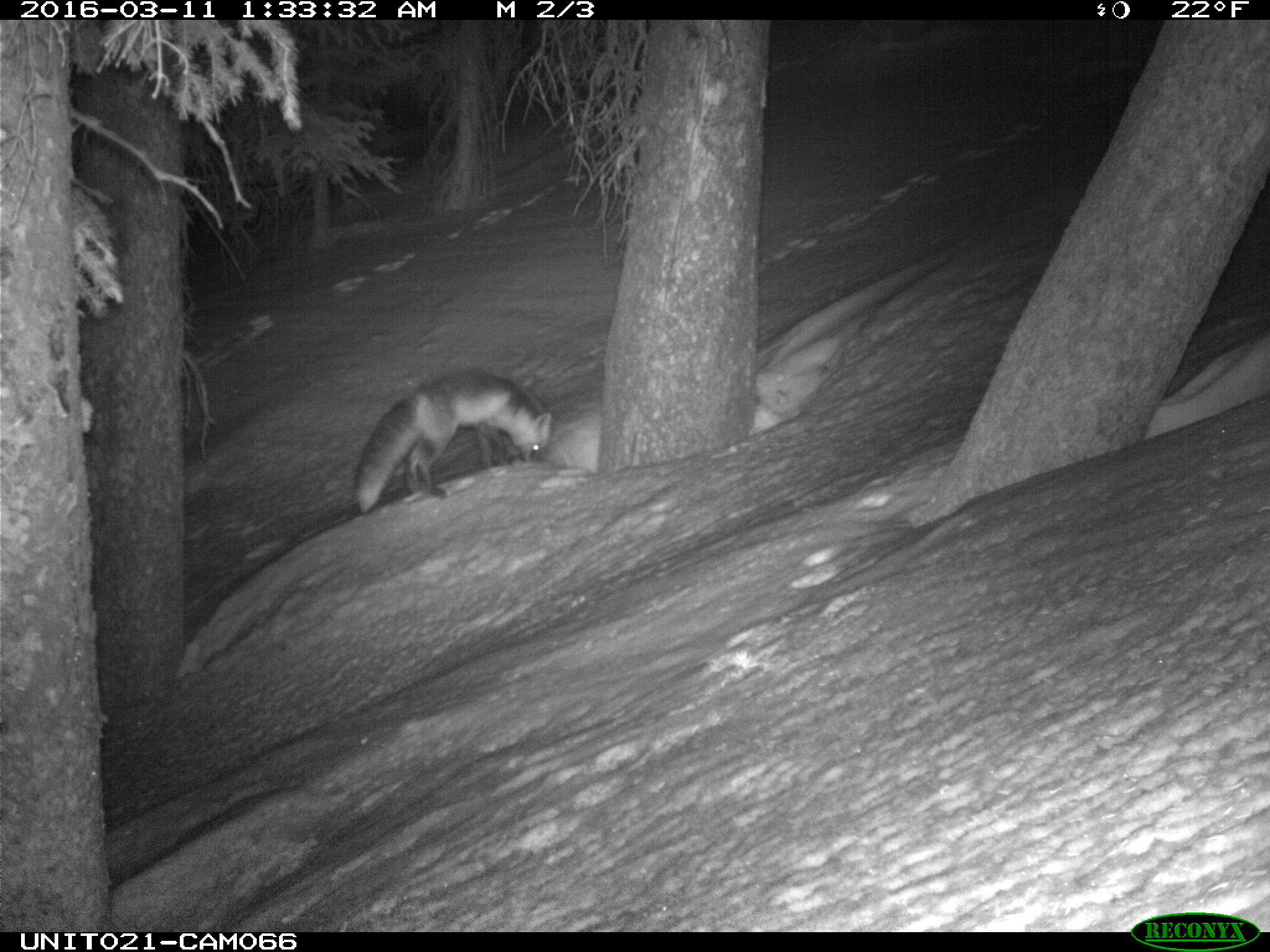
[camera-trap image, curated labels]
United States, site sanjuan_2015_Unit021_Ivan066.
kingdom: Animalia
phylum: Chordata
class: Mammalia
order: Carnivora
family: Canidae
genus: Vulpes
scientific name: Vulpes vulpes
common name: red fox